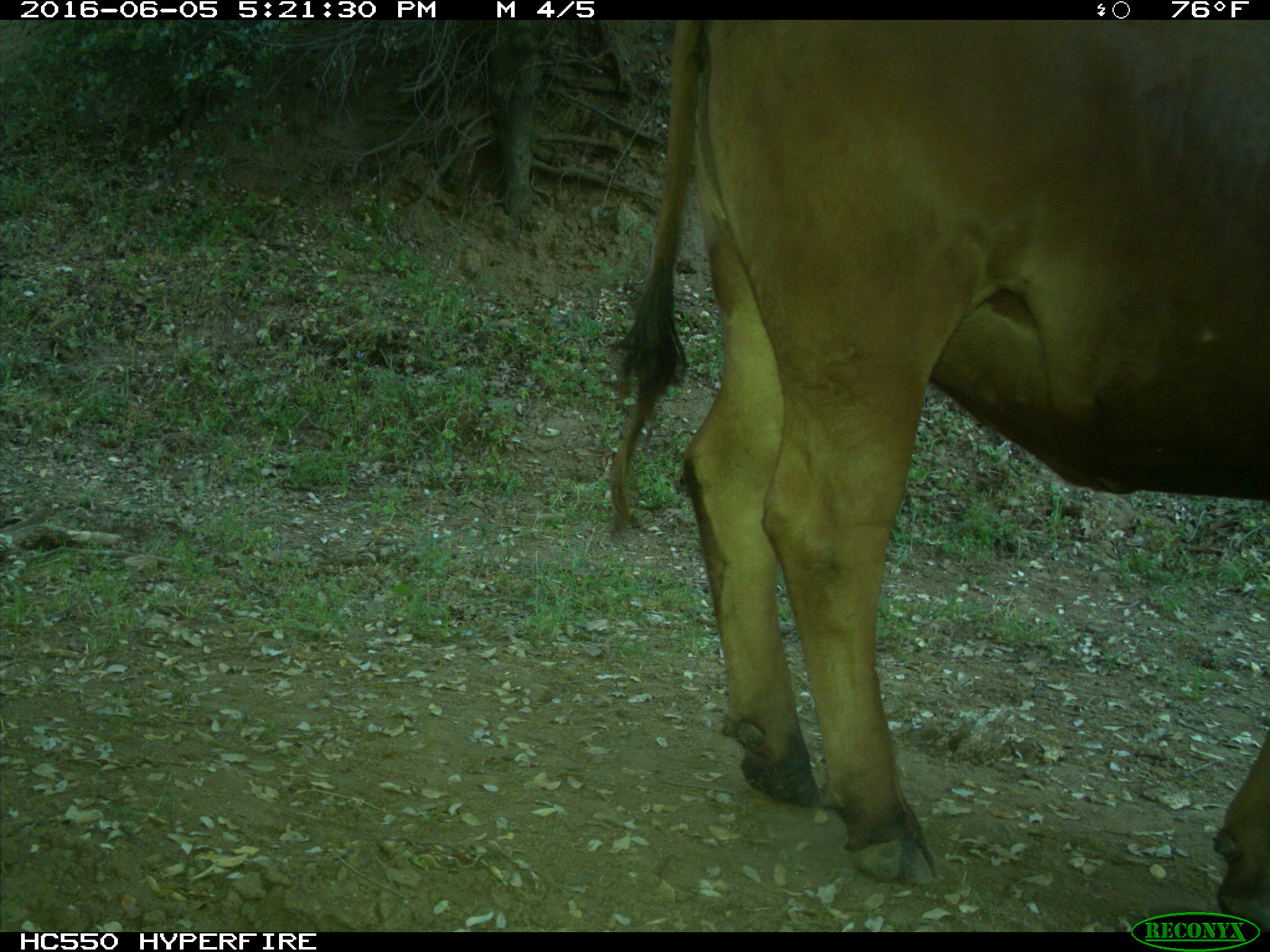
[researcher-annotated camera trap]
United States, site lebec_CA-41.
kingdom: Animalia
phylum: Chordata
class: Mammalia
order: Artiodactyla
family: Bovidae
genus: Bos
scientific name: Bos taurus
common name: domestic cow